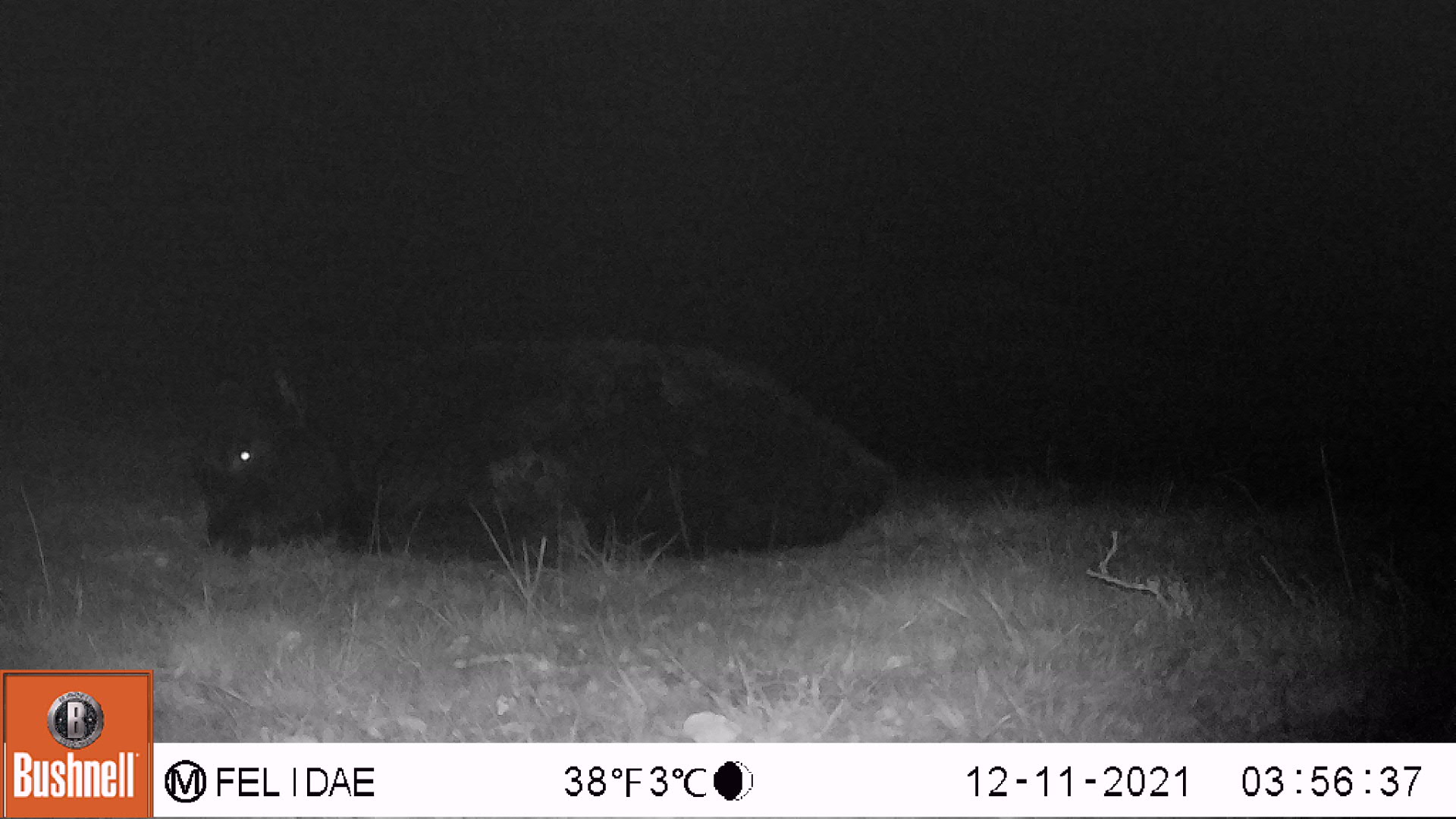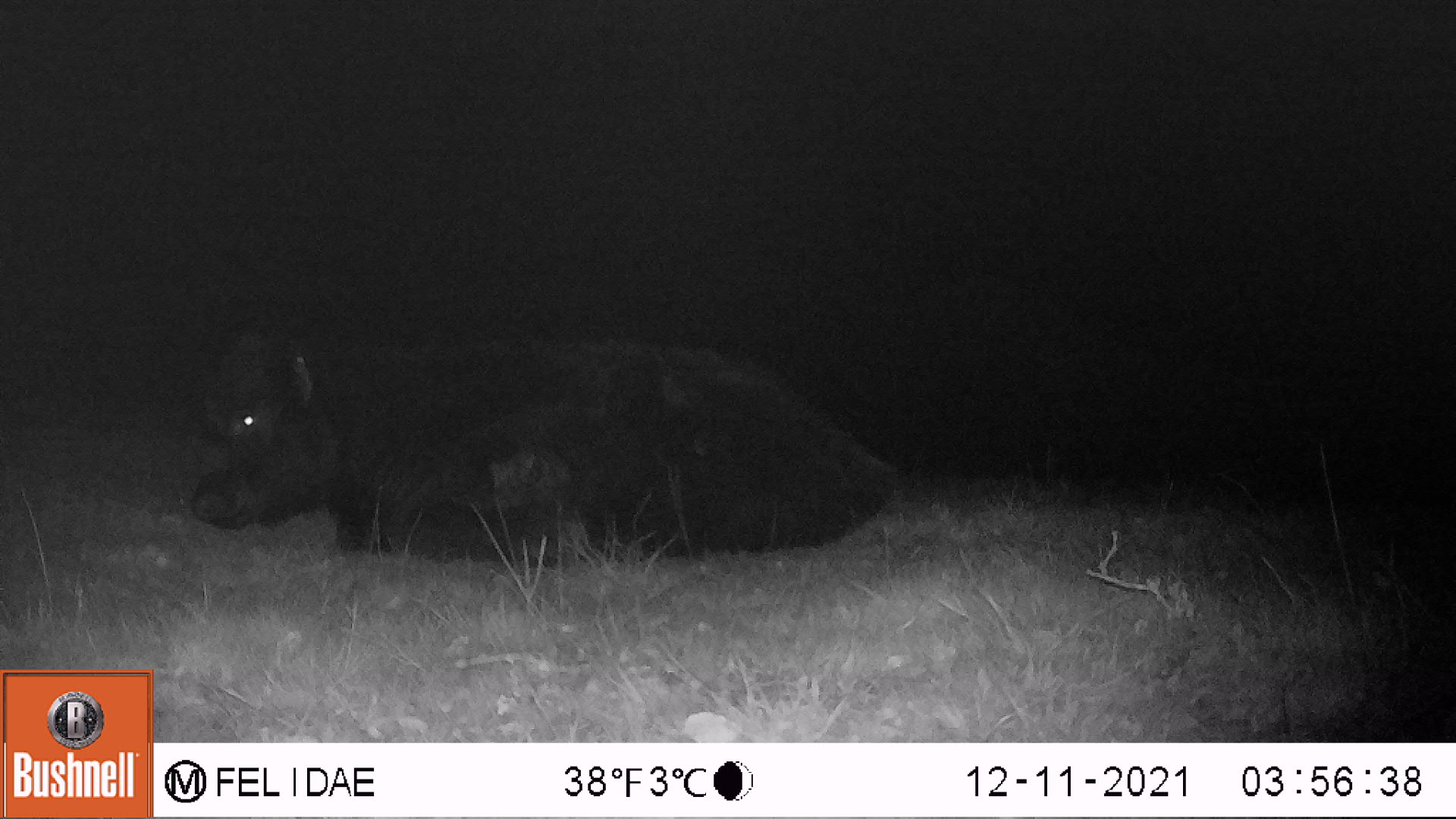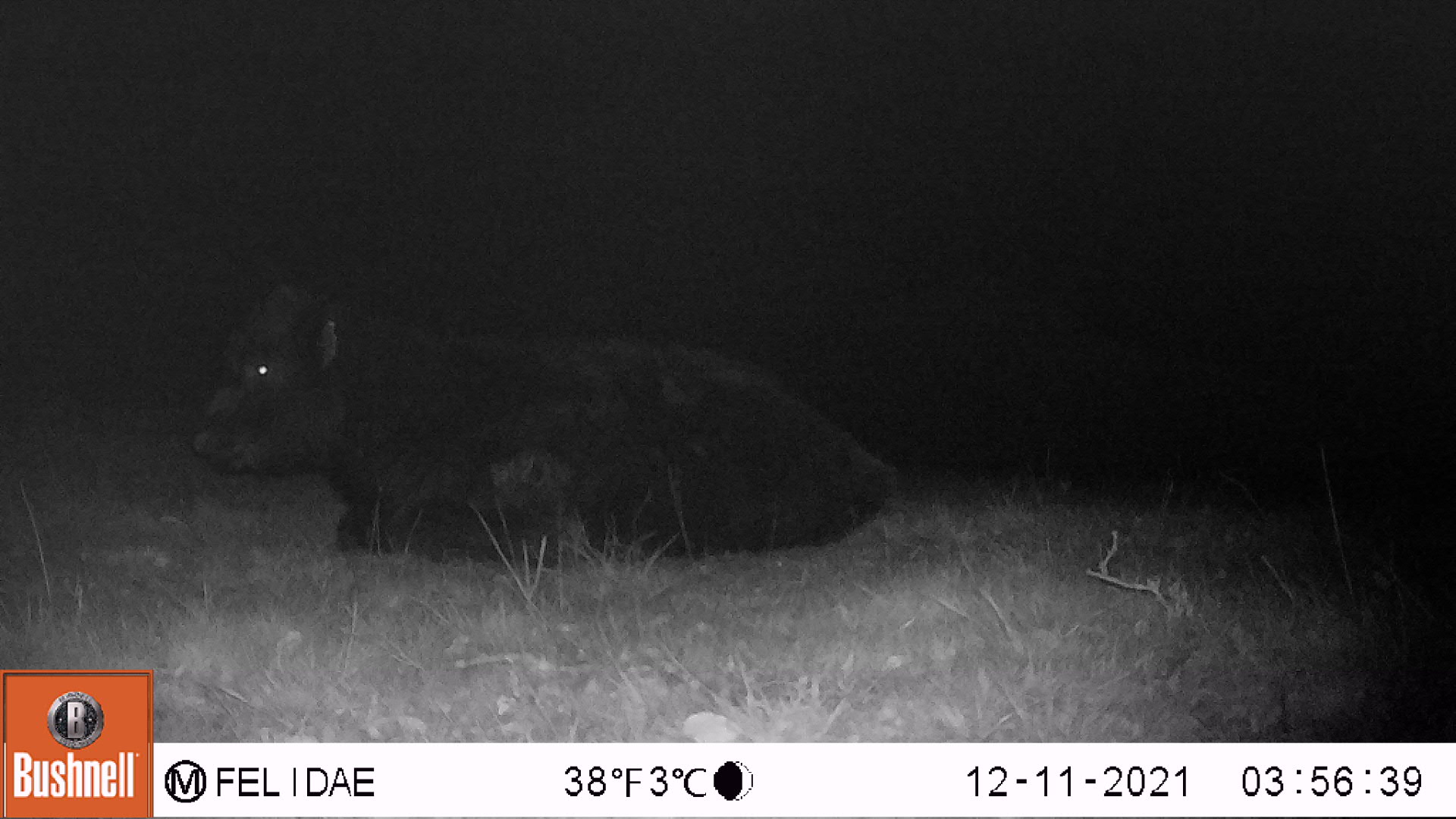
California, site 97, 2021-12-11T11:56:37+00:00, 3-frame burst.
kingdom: Animalia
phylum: Chordata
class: Mammalia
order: Artiodactyla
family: Bovidae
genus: Bos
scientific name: Bos taurus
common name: domestic cattle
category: cattle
Cattle (domestic cattle) (Bos taurus).